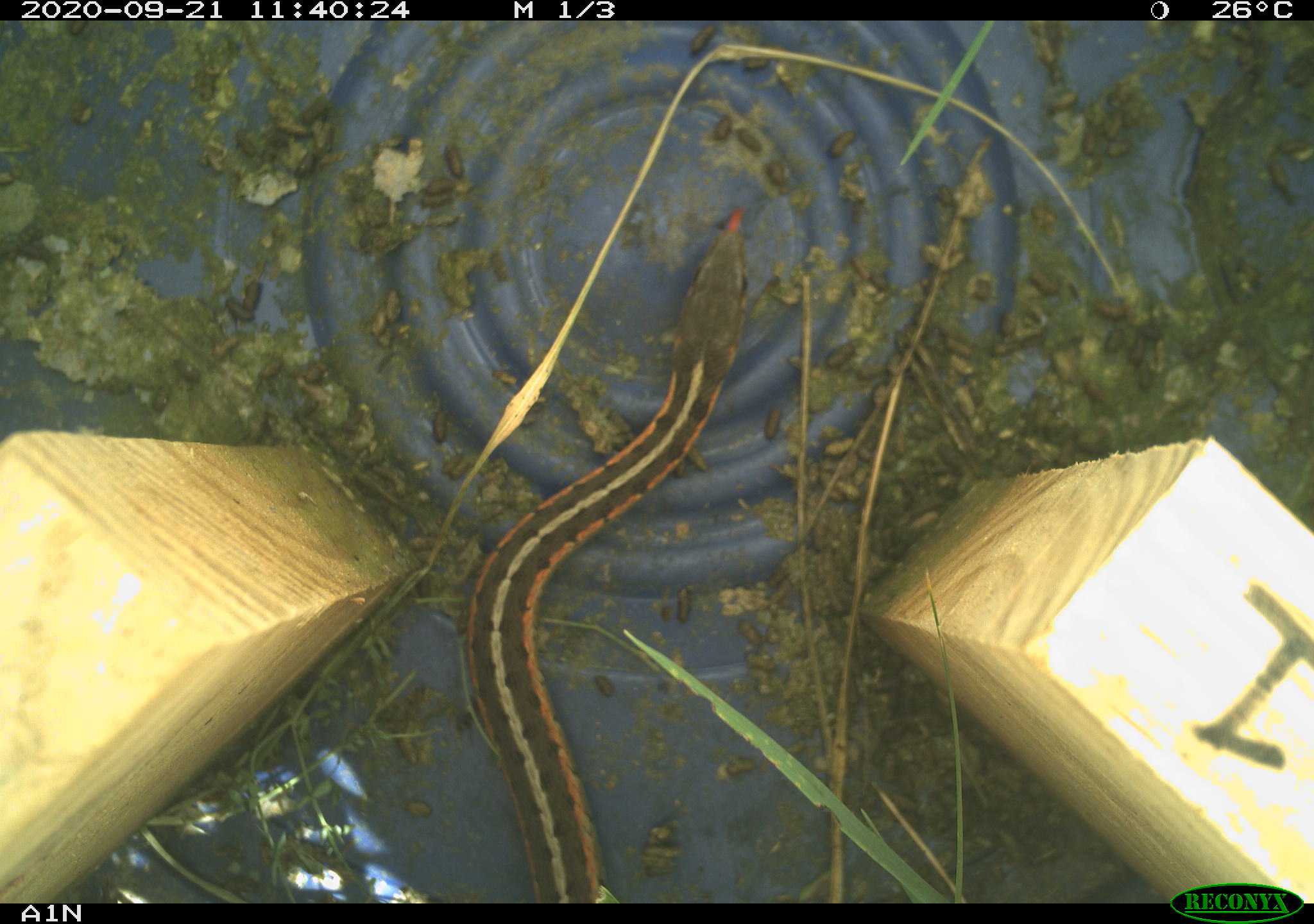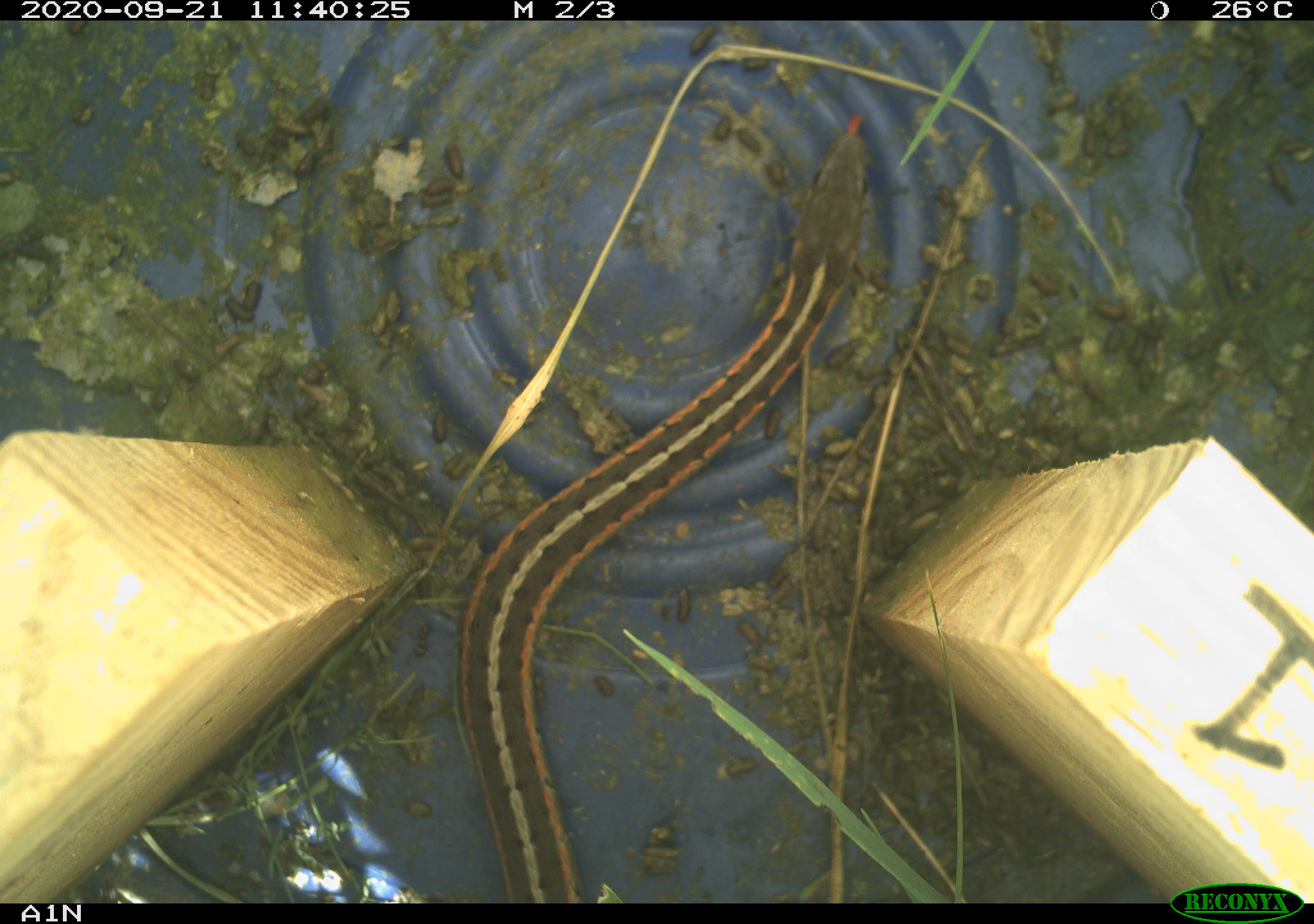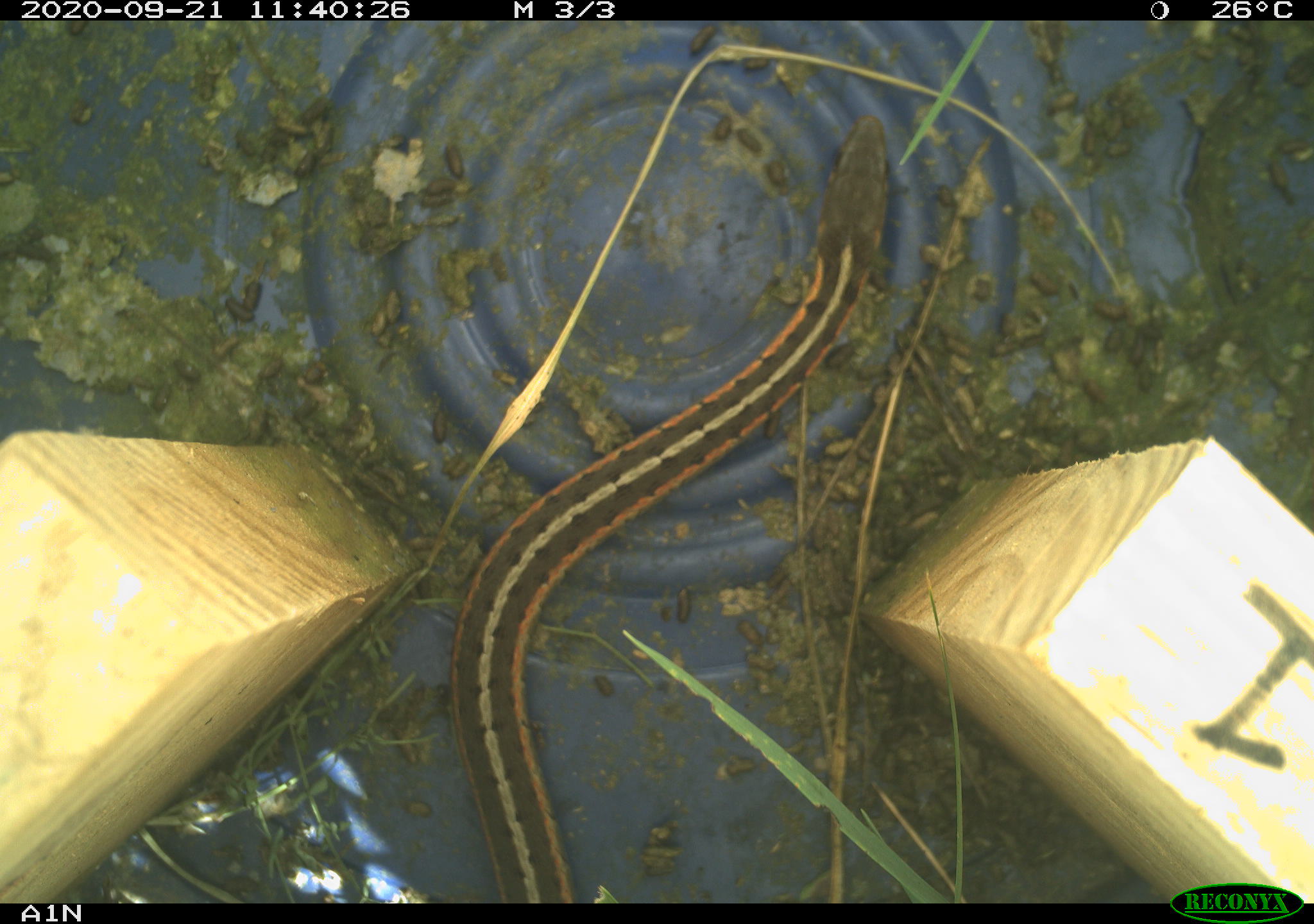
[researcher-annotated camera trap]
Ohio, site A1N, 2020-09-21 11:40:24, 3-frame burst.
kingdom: Animalia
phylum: Chordata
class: Reptilia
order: Squamata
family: Colubridae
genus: Thamnophis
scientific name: Thamnophis sirtalis sirtalis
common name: eastern gartersnake